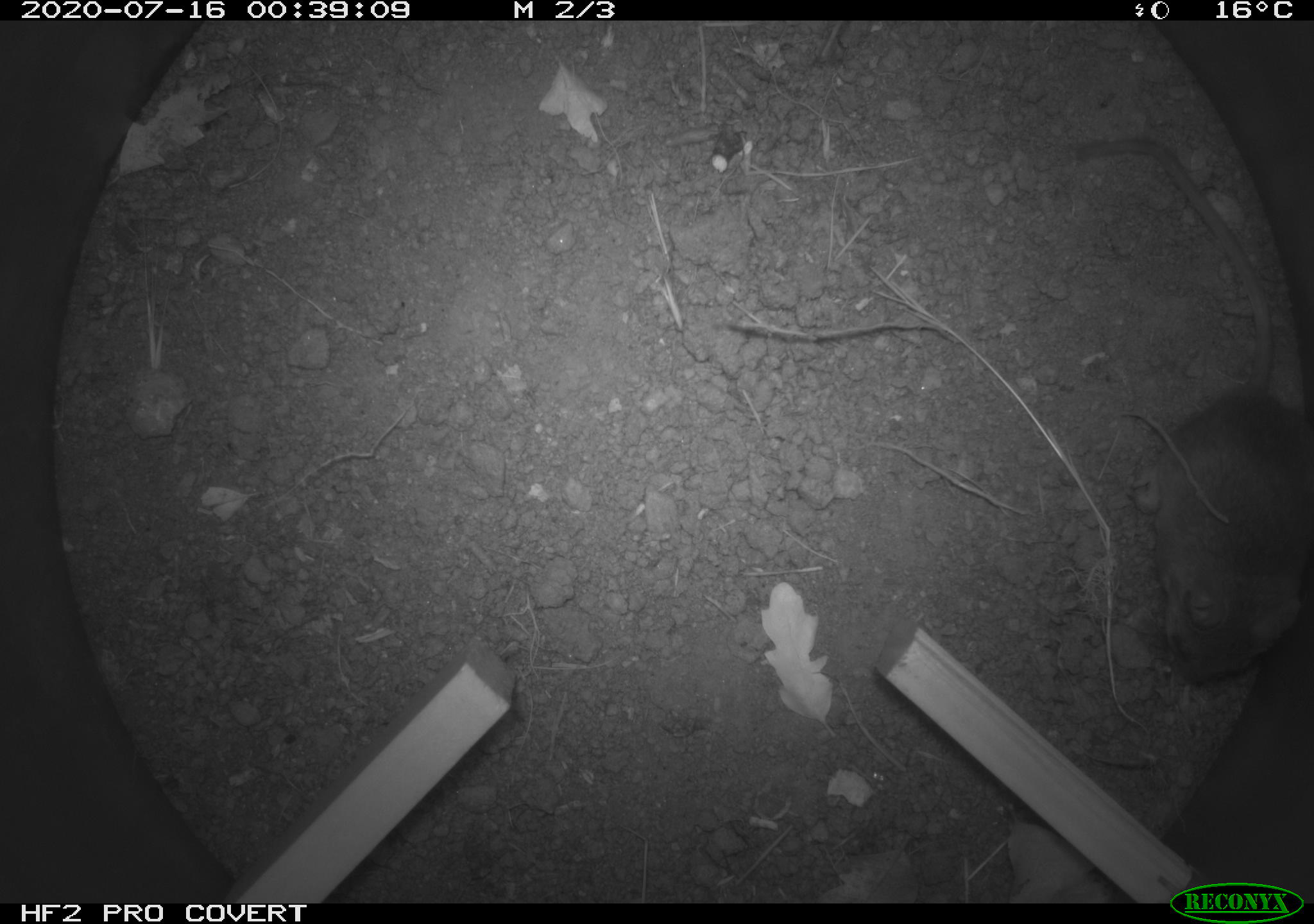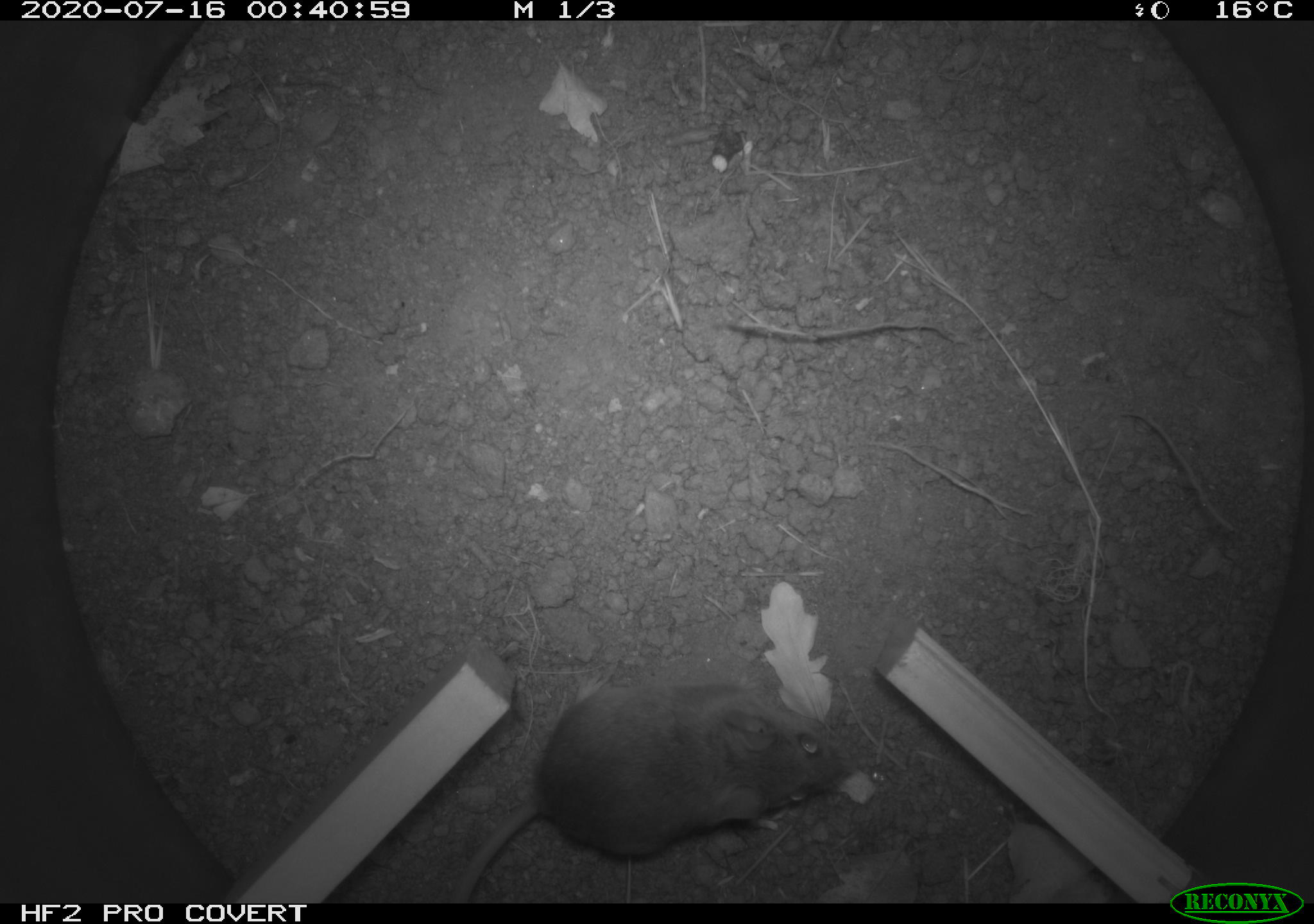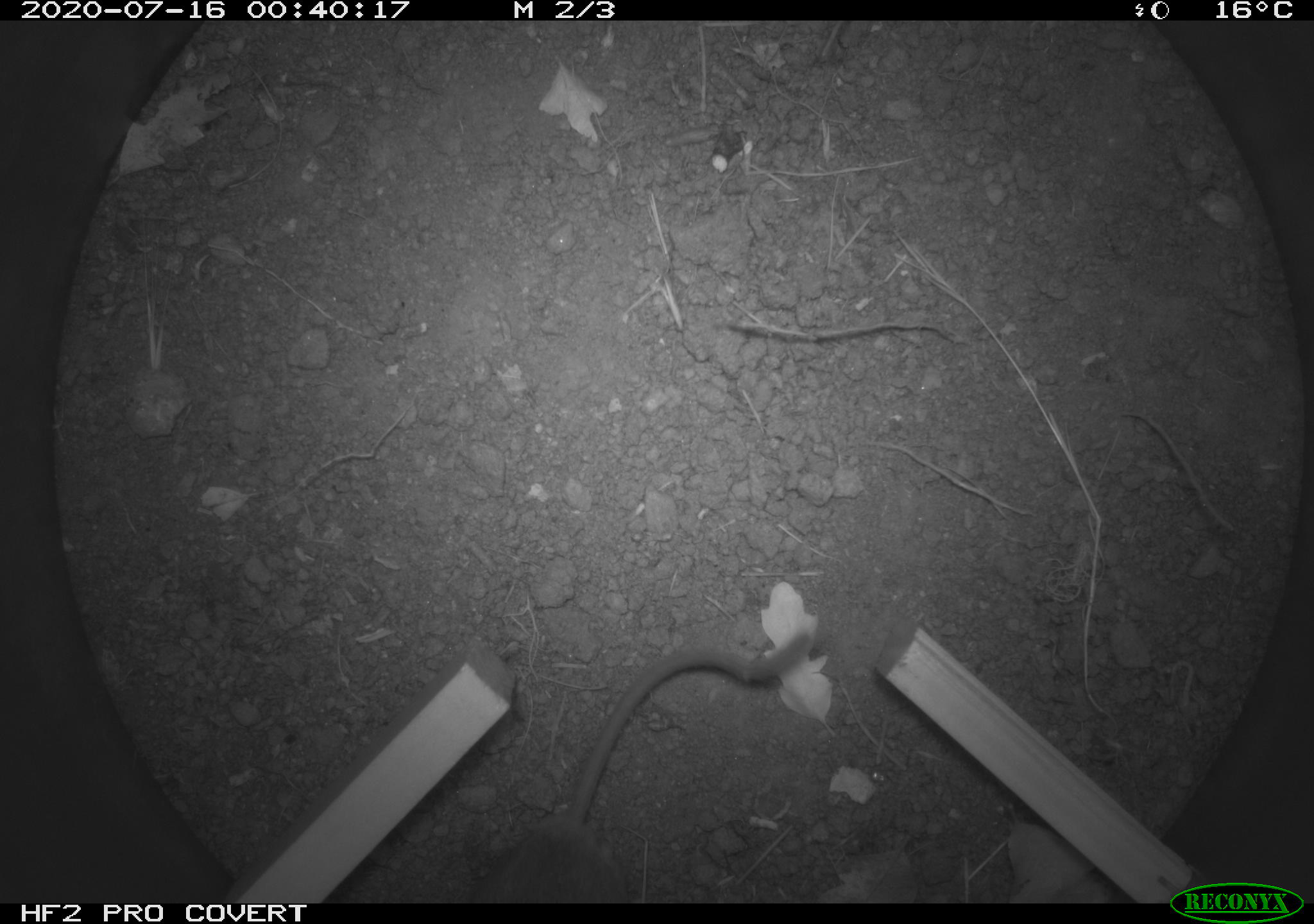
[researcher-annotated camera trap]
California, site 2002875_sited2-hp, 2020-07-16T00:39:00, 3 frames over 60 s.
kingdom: Animalia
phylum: Chordata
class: Mammalia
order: Rodentia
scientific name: Rodentia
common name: rodent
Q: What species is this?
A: Rodent (Rodentia).